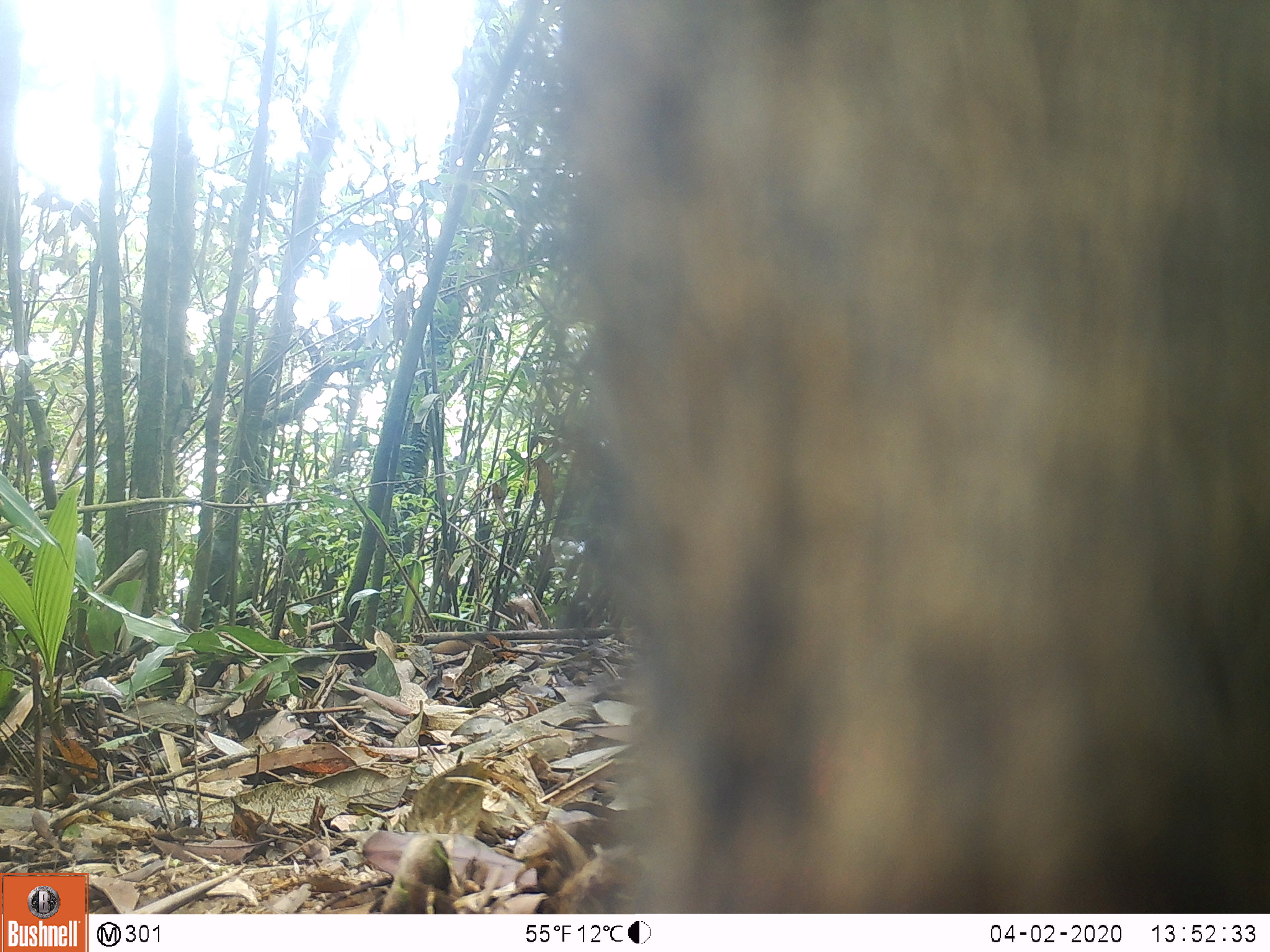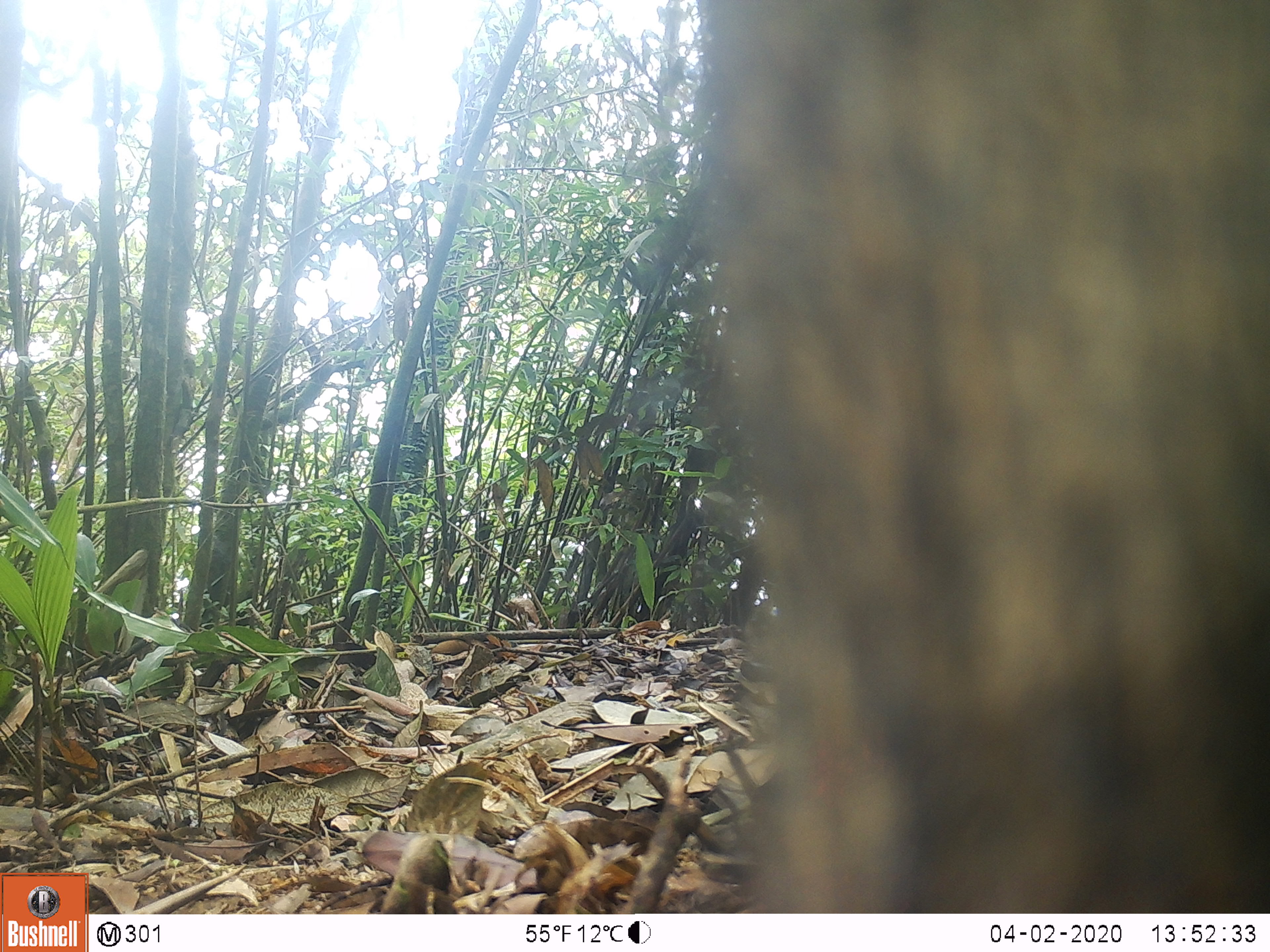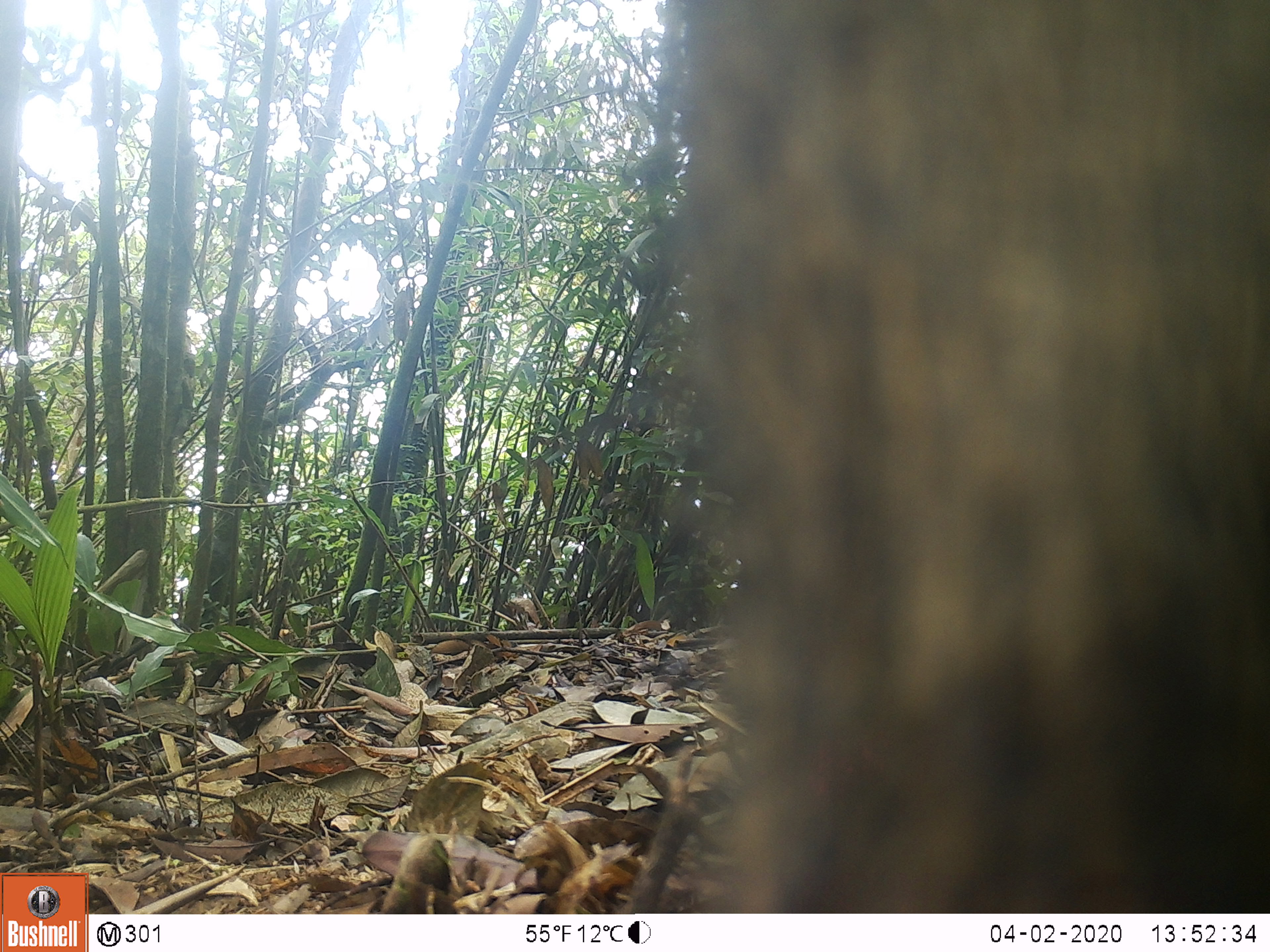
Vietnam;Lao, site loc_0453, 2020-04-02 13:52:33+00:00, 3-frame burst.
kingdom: Animalia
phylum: Chordata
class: Mammalia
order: Artiodactyla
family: Suidae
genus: Sus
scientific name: Sus scrofa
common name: eurasian wild pig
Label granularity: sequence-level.